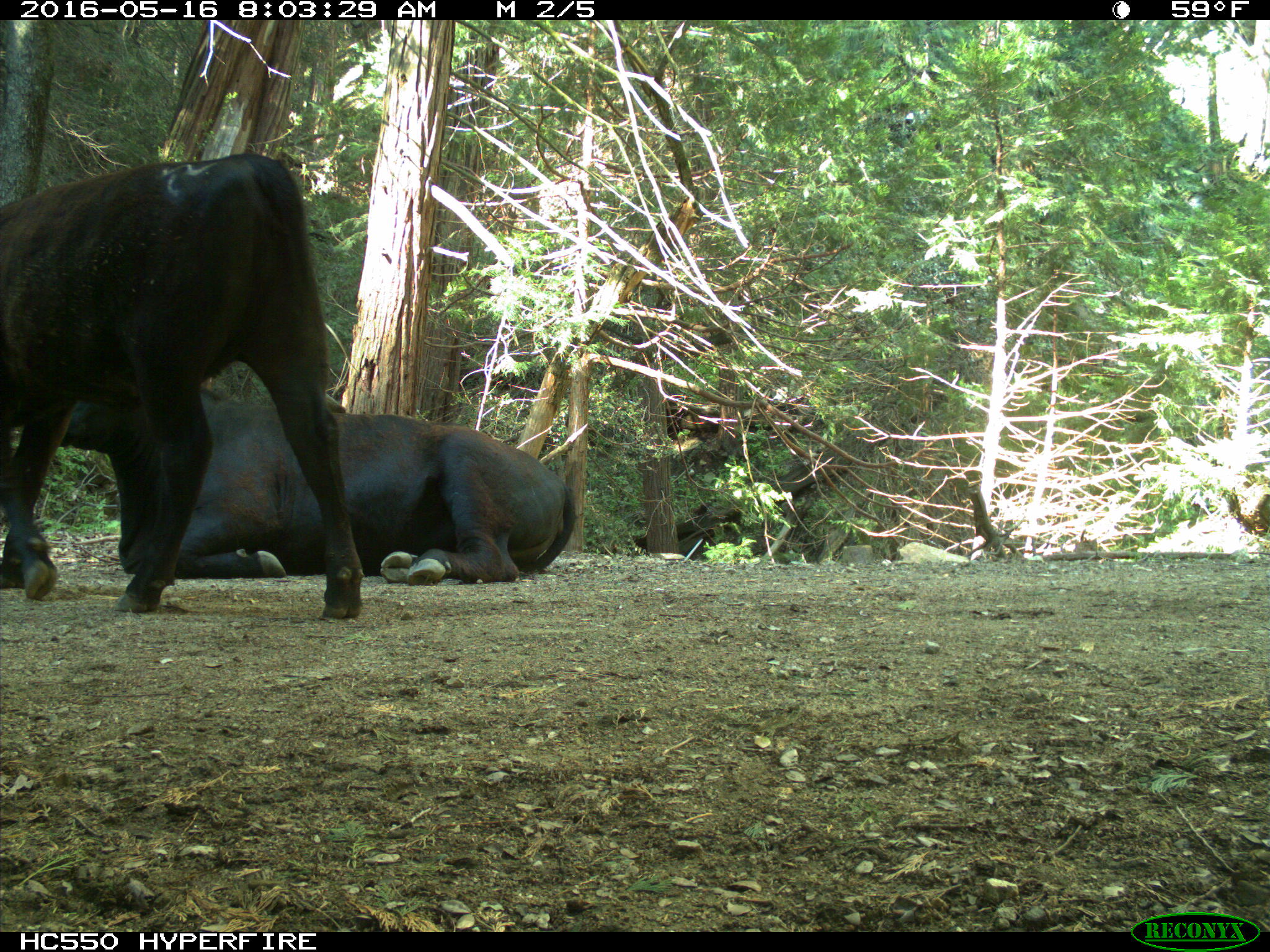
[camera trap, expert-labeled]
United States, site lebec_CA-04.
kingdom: Animalia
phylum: Chordata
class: Mammalia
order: Artiodactyla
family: Bovidae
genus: Bos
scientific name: Bos taurus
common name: domestic cow